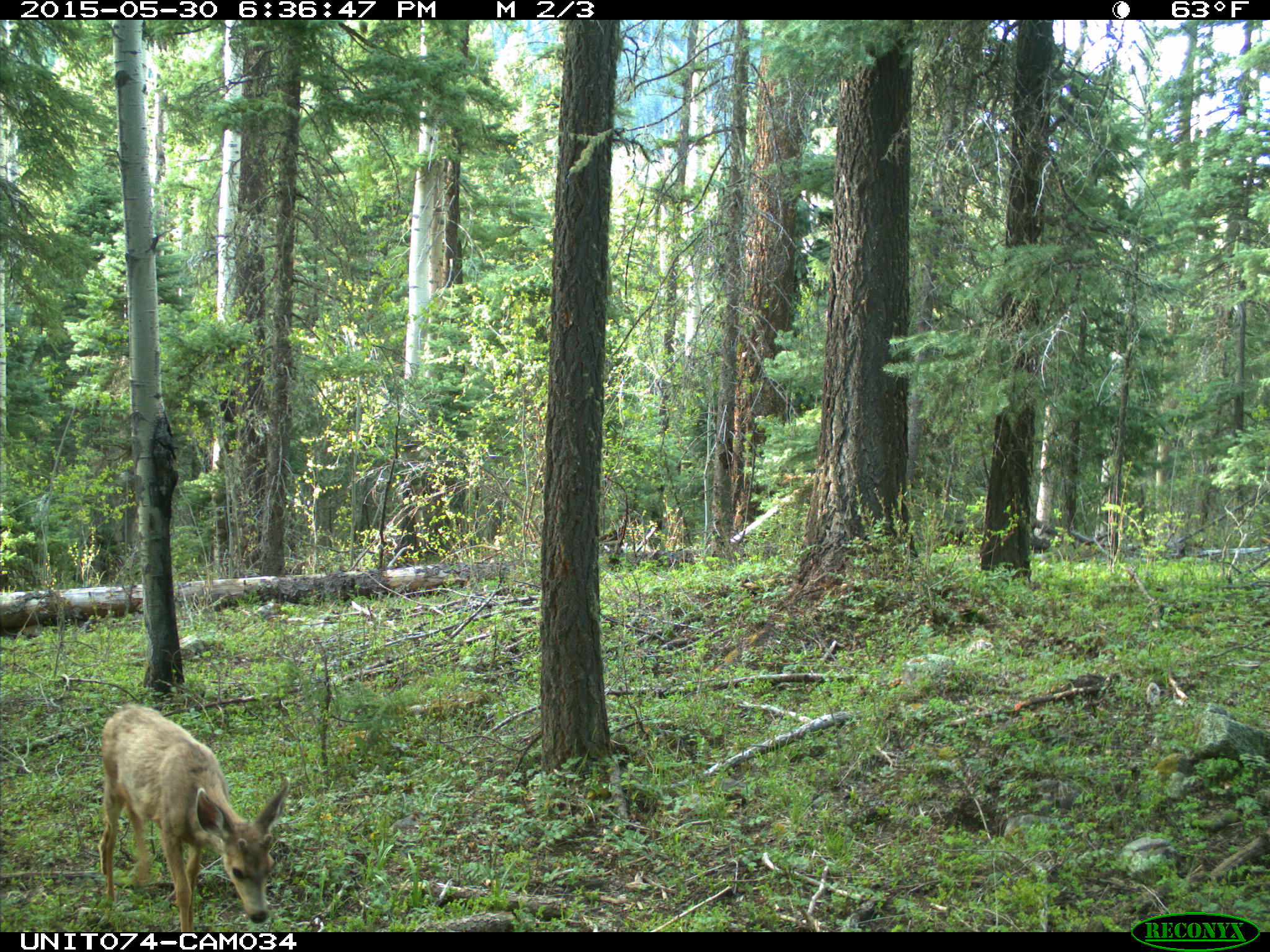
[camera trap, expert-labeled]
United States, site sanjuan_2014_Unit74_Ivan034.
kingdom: Animalia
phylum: Chordata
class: Mammalia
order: Artiodactyla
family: Cervidae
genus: Odocoileus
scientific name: Odocoileus hemionus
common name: mule deer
Odocoileus hemionus (mule deer).